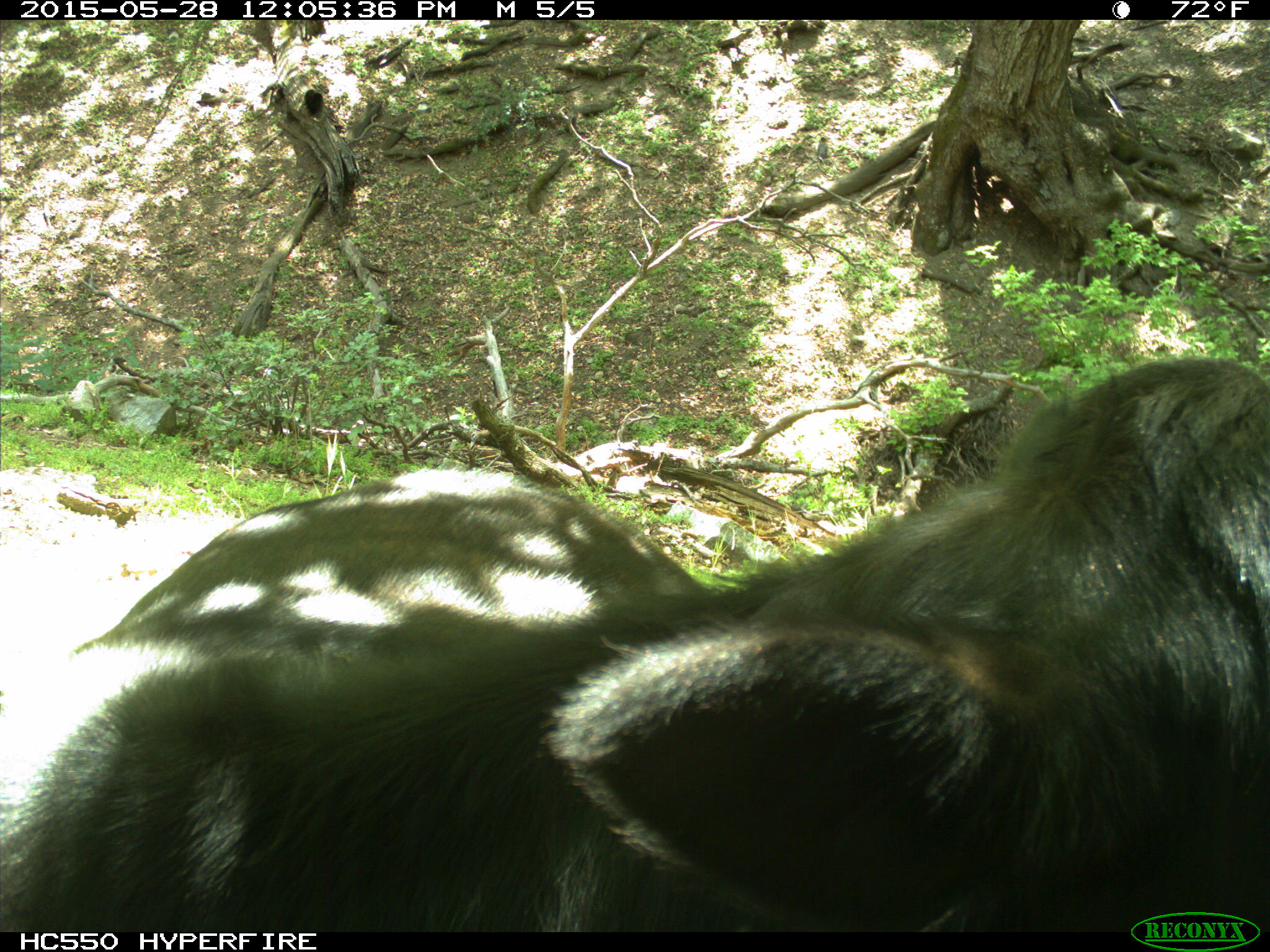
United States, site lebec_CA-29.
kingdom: Animalia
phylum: Chordata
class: Mammalia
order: Artiodactyla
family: Bovidae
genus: Bos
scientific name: Bos taurus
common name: domestic cow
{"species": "Bos taurus (domestic cow)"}